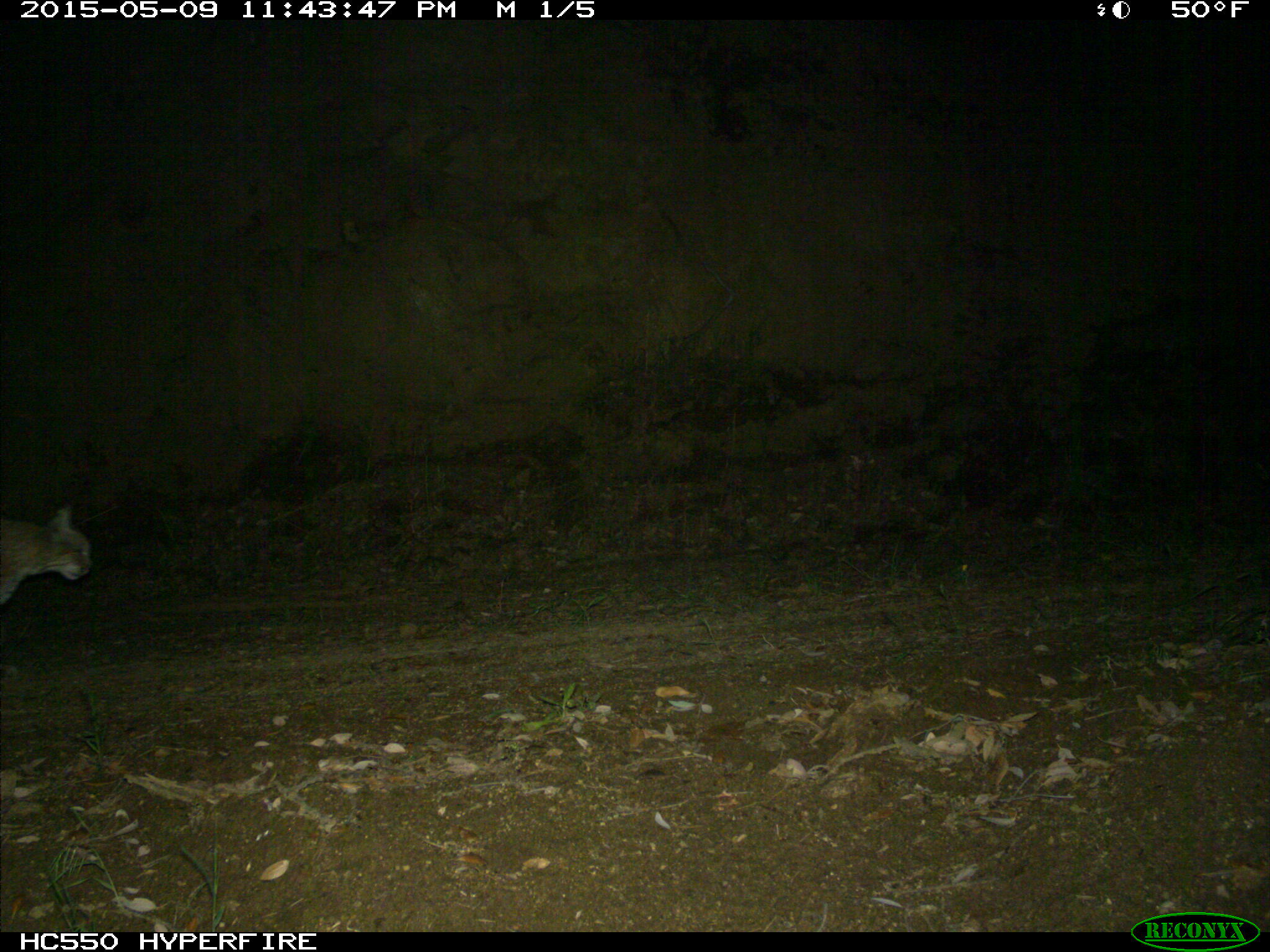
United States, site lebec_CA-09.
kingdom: Animalia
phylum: Chordata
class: Mammalia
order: Carnivora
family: Felidae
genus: Lynx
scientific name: Lynx rufus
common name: bobcat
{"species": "Lynx rufus (bobcat)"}